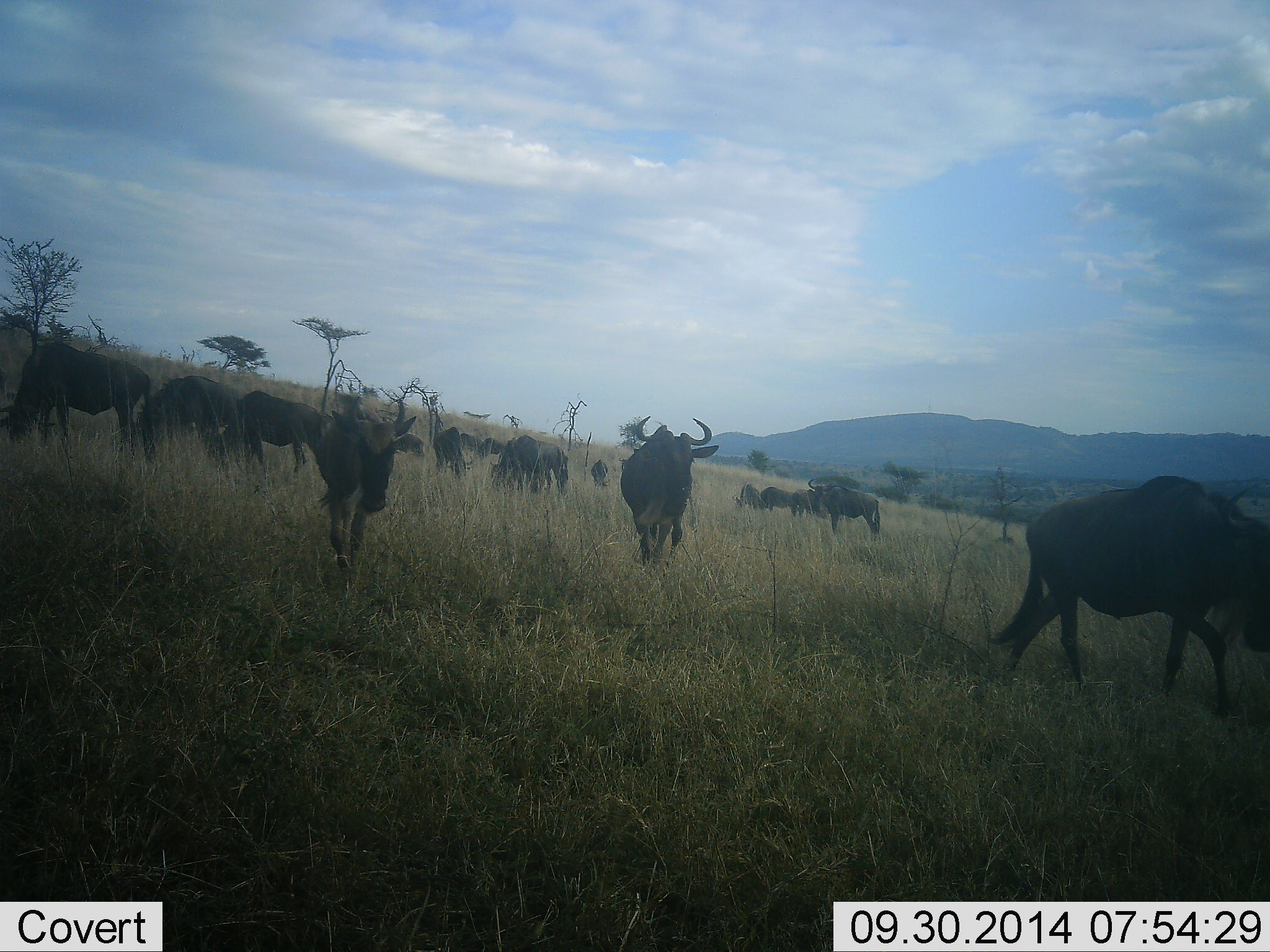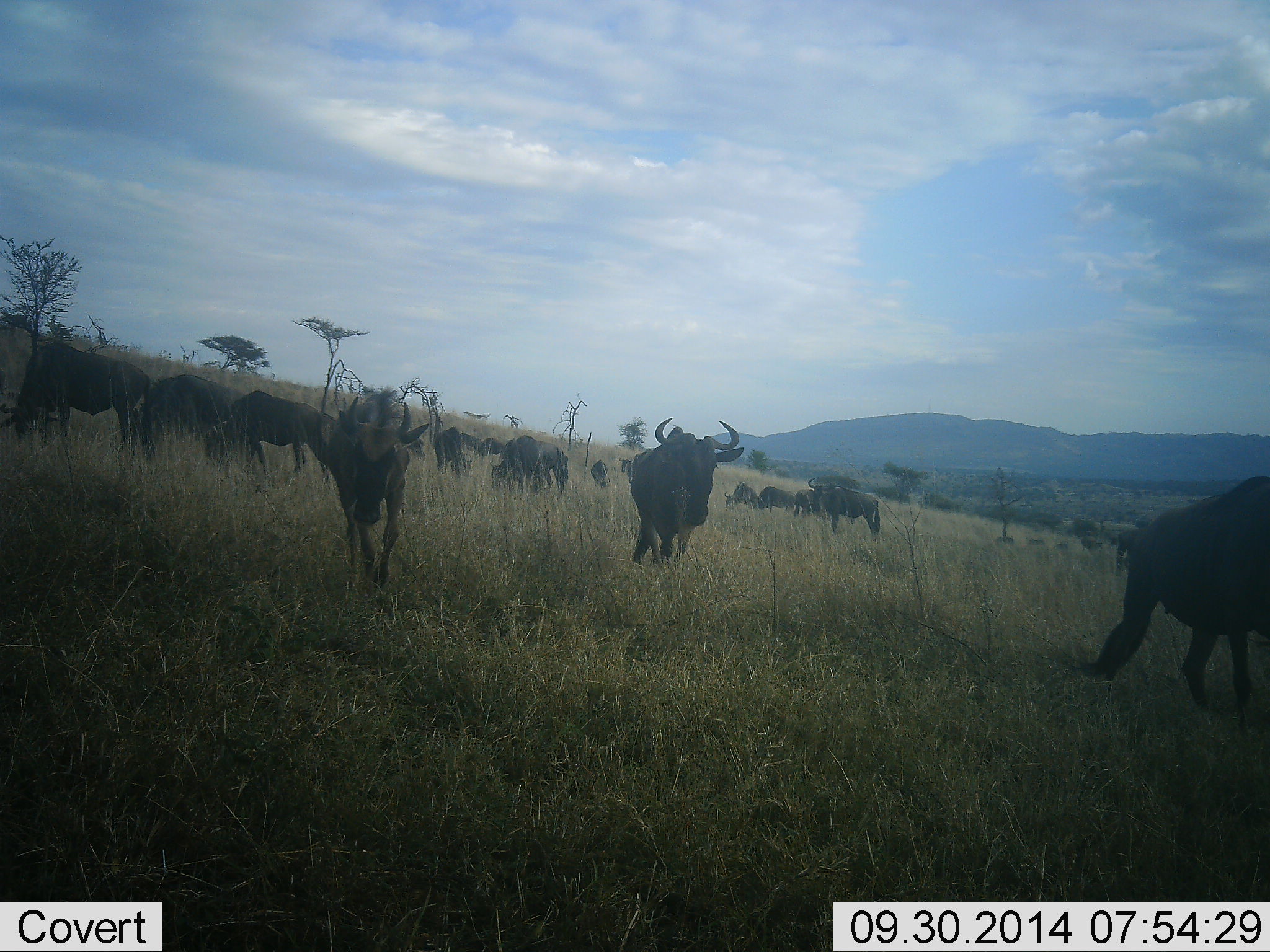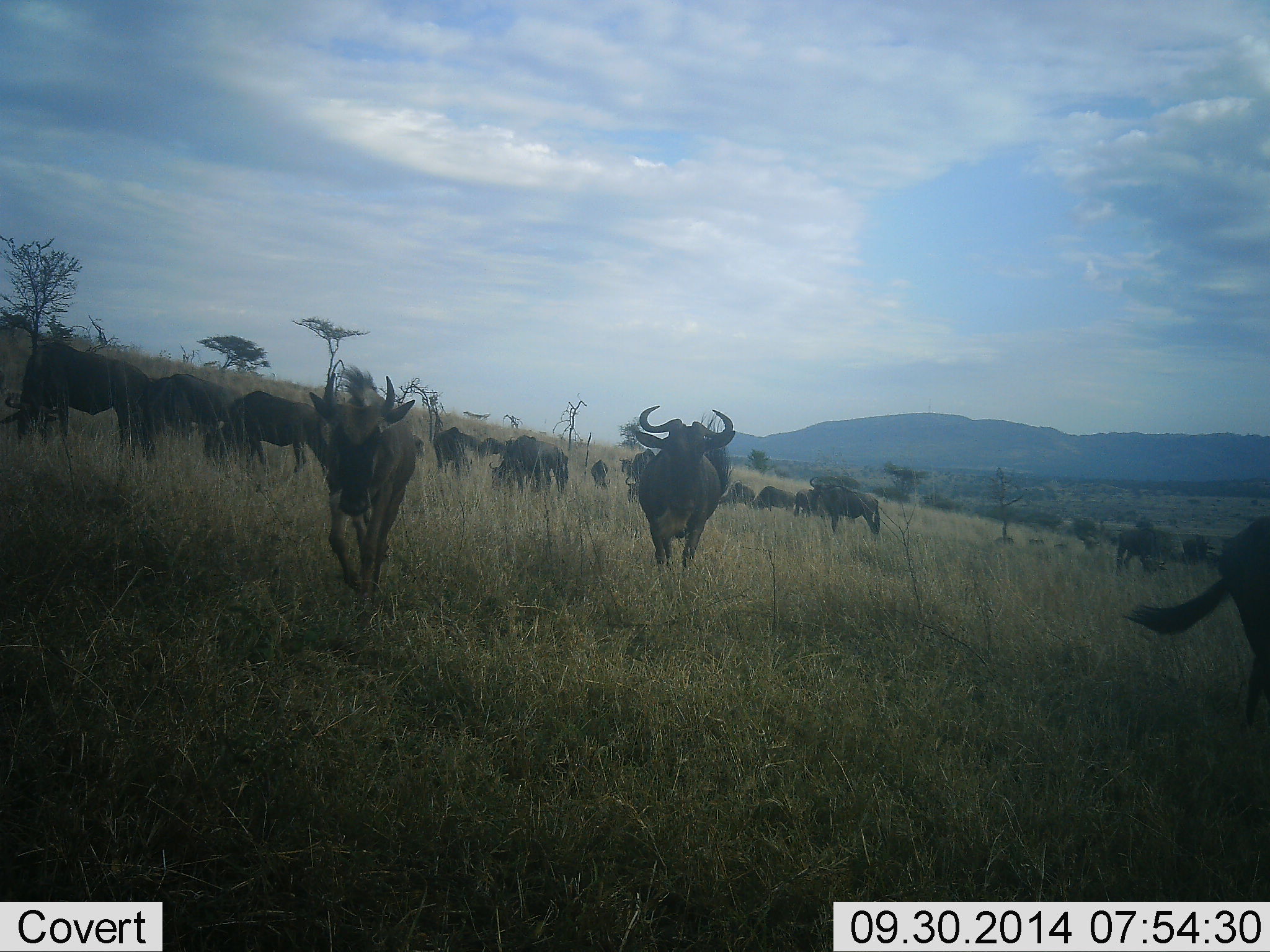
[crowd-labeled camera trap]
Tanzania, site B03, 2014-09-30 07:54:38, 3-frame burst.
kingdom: Animalia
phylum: Chordata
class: Mammalia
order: Artiodactyla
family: Bovidae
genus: Connochaetes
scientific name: Connochaetes taurinus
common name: blue wildebeest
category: wildebeest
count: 11-50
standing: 40%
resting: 20%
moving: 100%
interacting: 30%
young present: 0%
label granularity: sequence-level